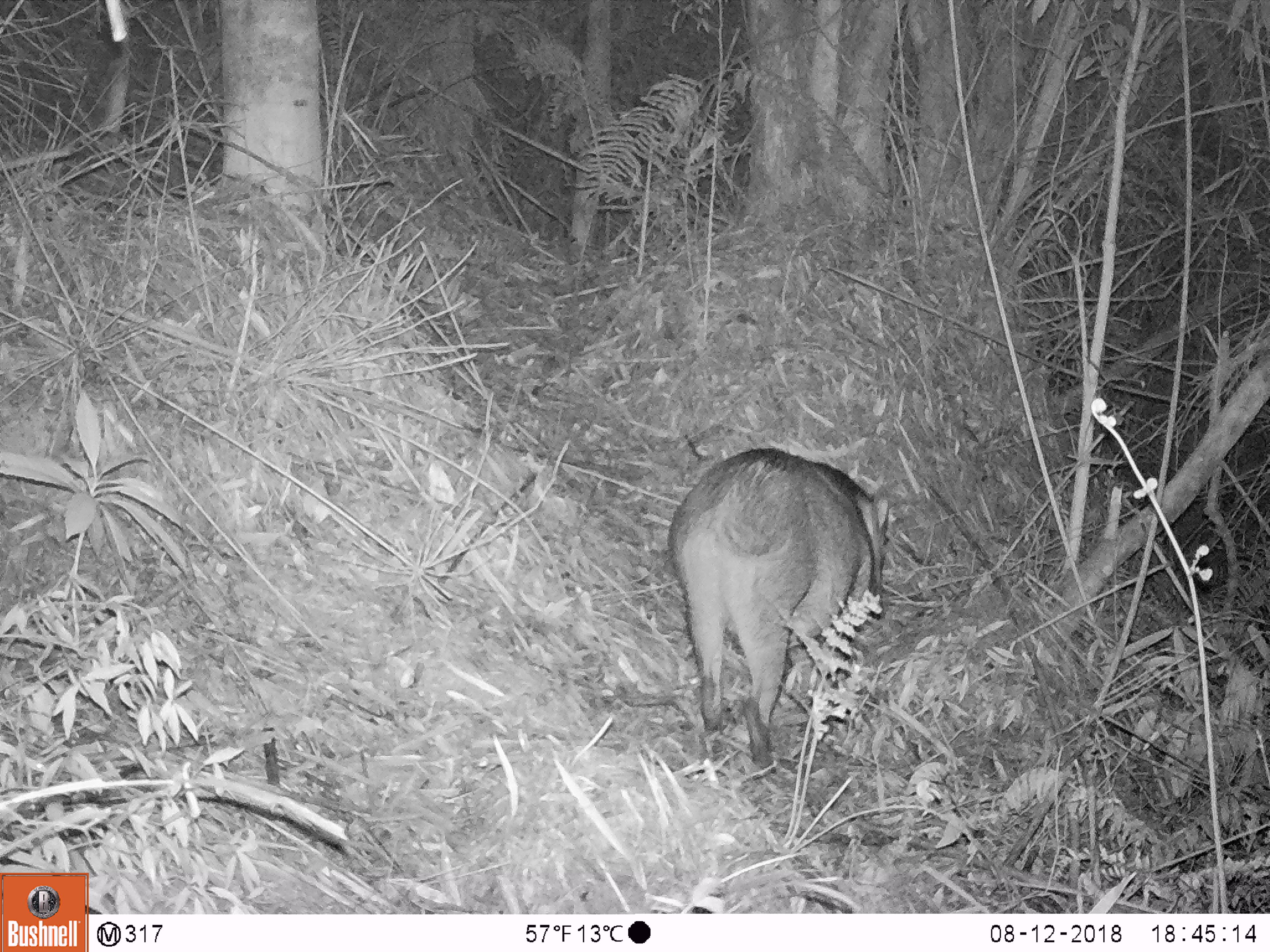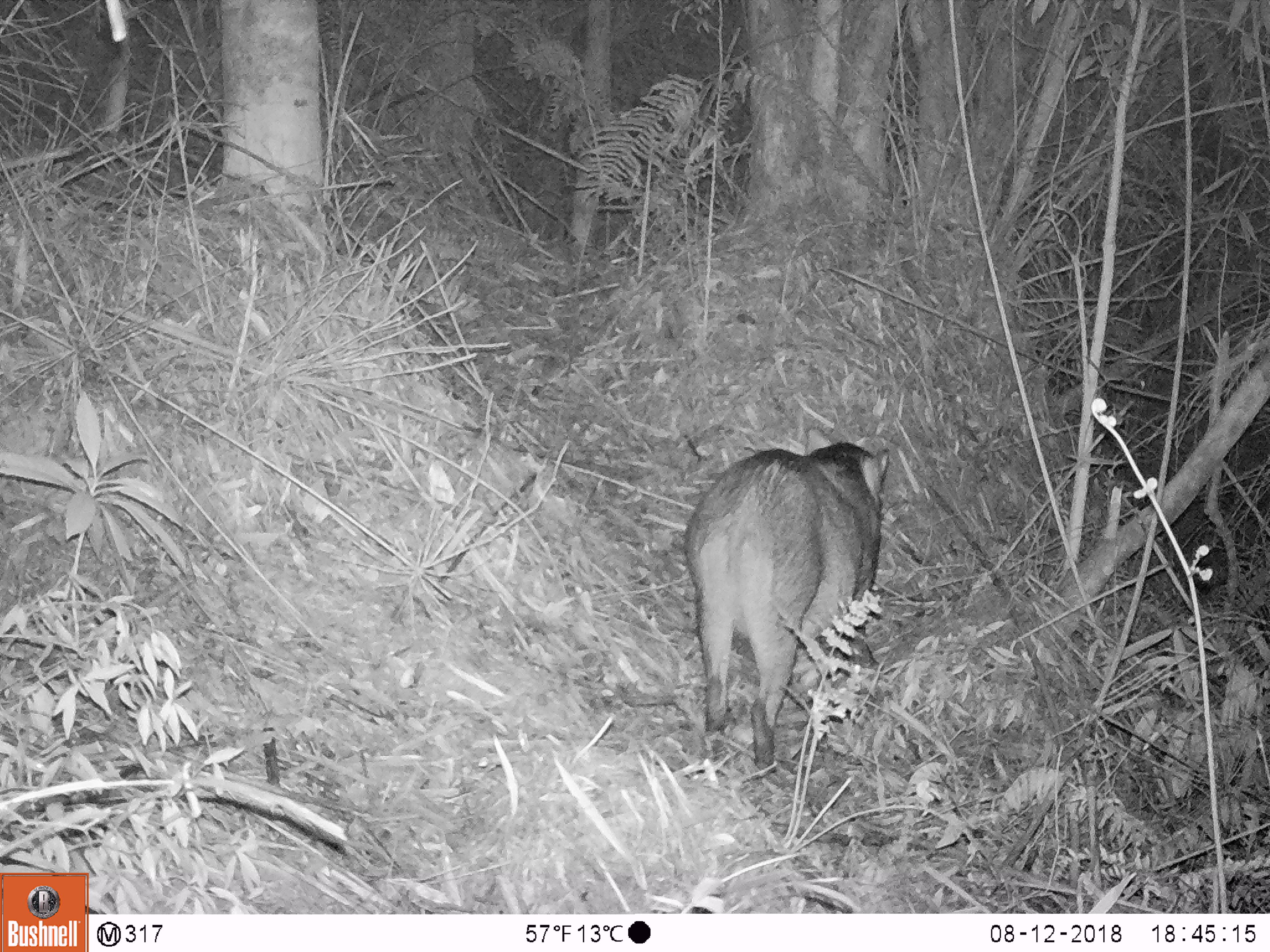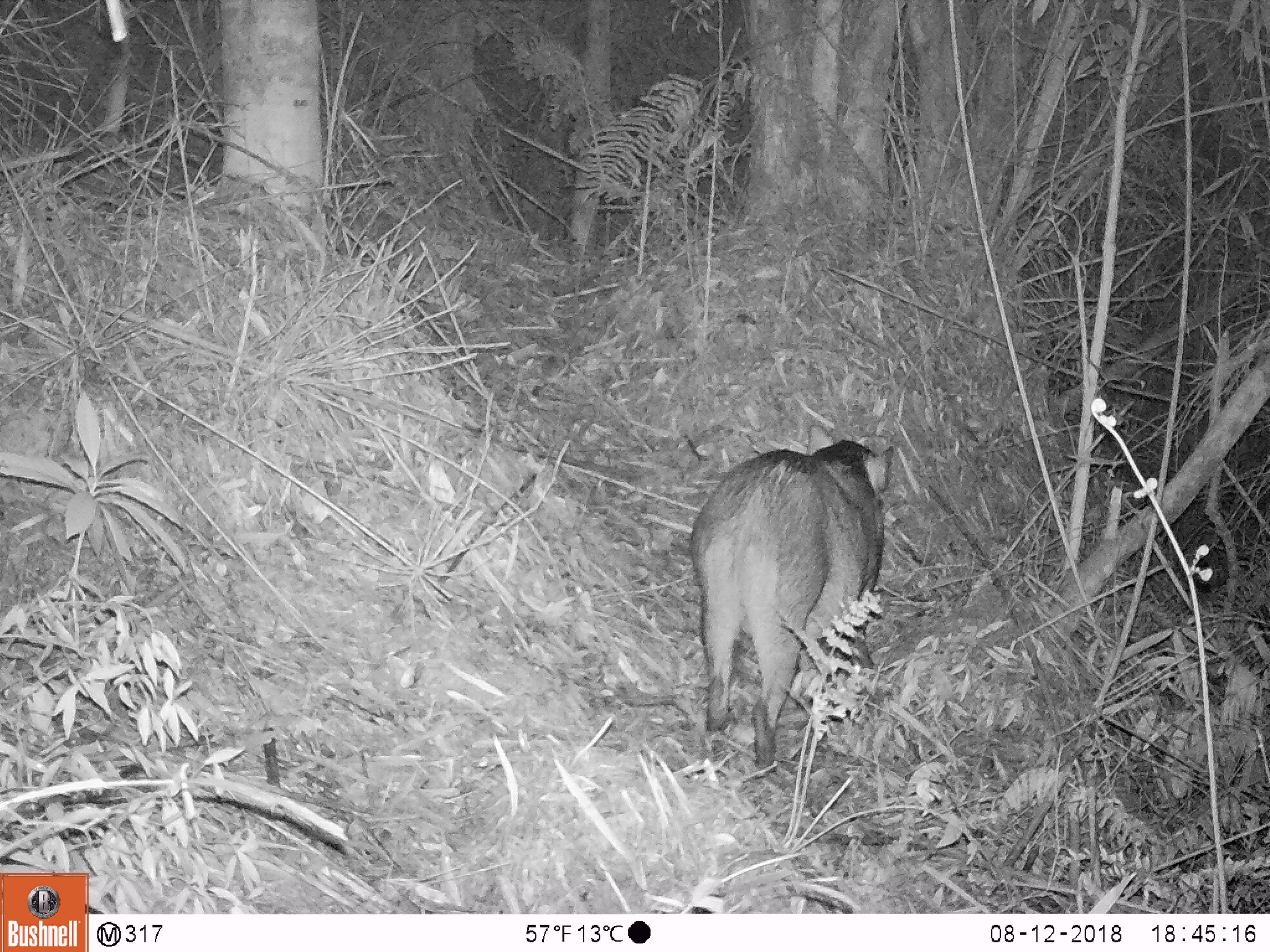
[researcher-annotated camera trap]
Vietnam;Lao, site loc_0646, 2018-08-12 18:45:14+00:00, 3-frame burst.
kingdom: Animalia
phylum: Chordata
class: Mammalia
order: Artiodactyla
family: Suidae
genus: Sus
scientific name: Sus scrofa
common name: eurasian wild pig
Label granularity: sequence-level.